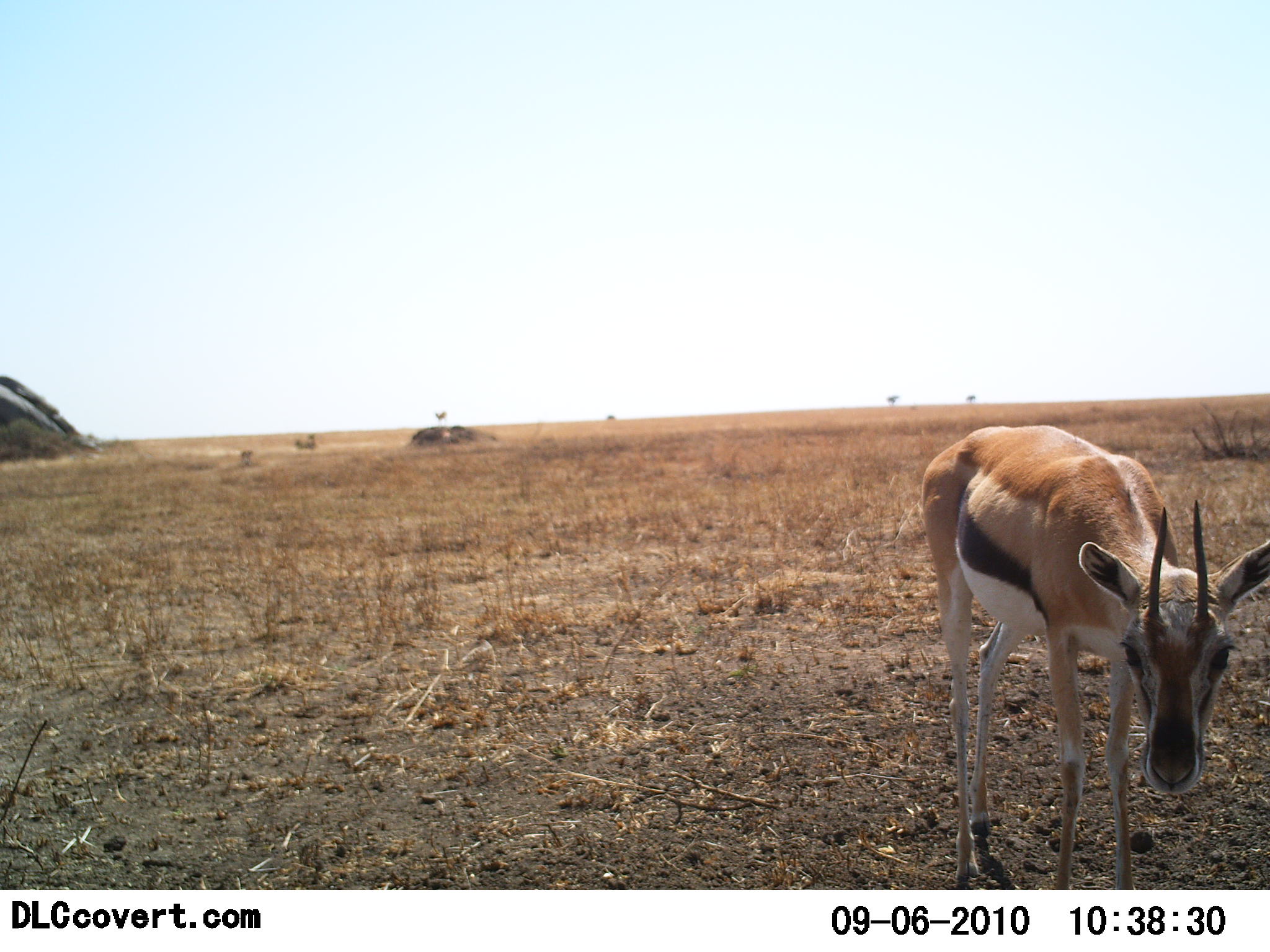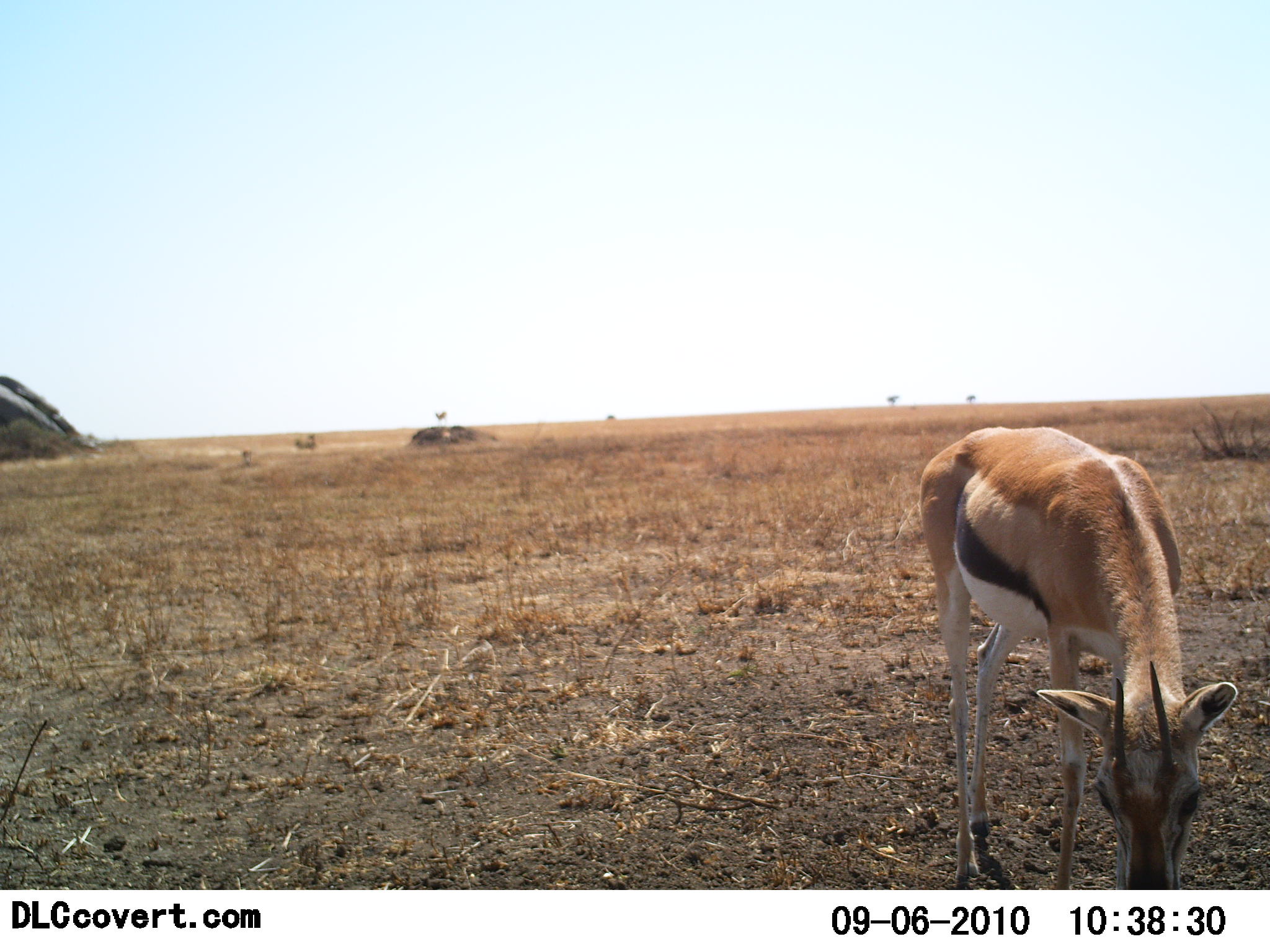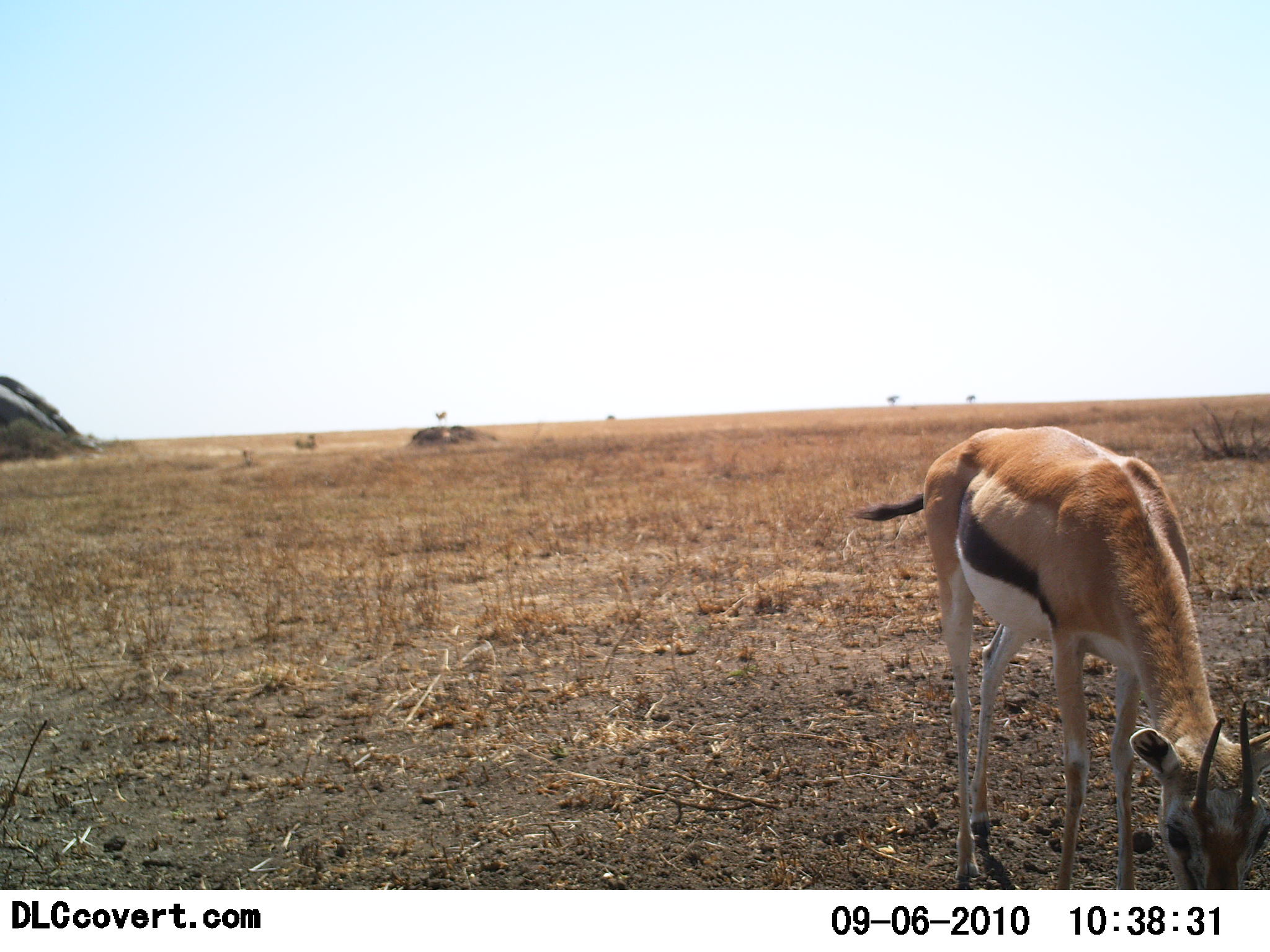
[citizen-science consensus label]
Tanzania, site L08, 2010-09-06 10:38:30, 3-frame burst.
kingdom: Animalia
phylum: Chordata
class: Mammalia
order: Artiodactyla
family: Bovidae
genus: Eudorcas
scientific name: Eudorcas thomsonii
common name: thomson's gazelle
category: gazellethomsons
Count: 1.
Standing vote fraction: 57%.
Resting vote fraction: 0%.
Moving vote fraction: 0%.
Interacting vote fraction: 0%.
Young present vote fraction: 0%.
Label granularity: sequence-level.